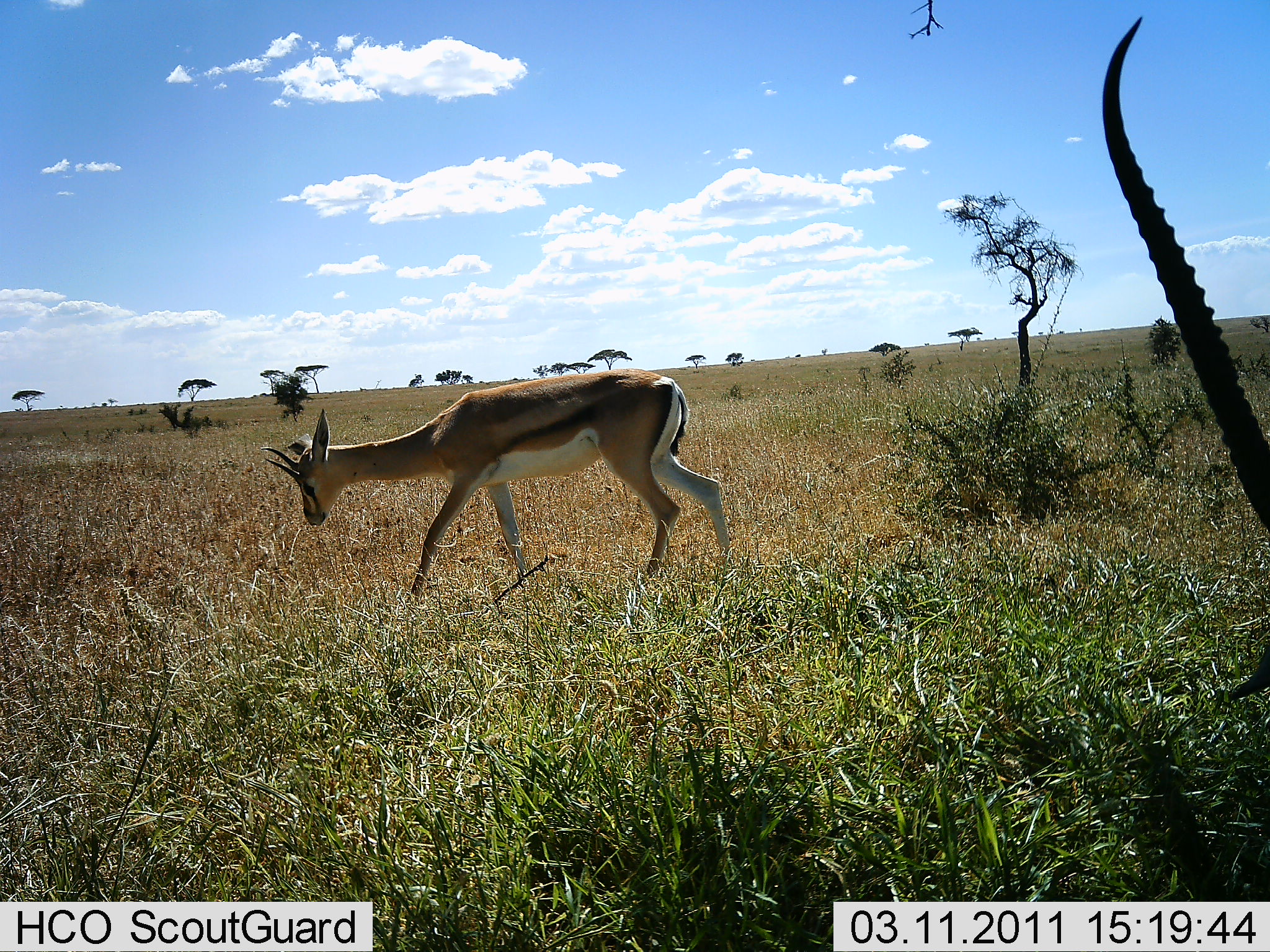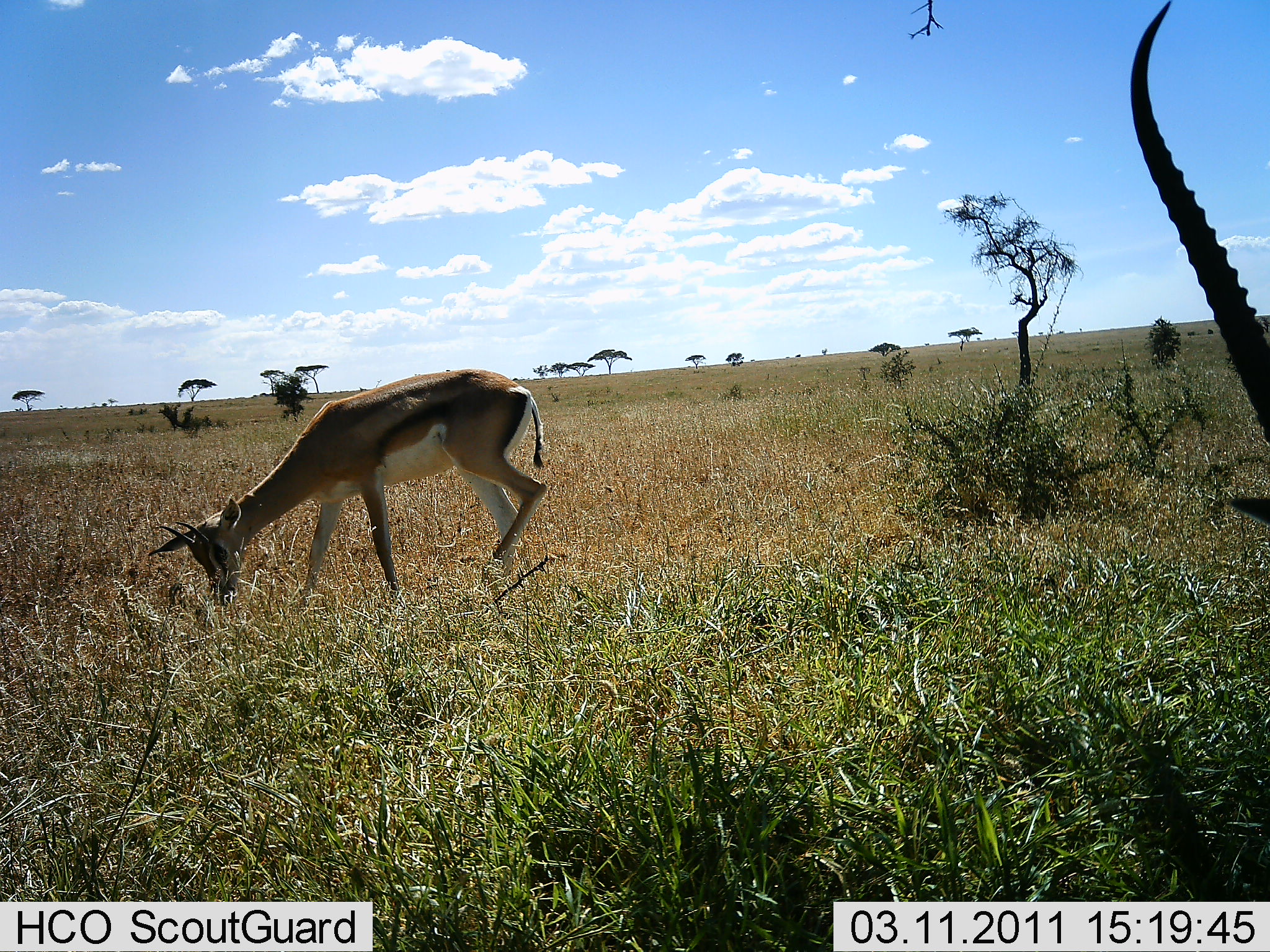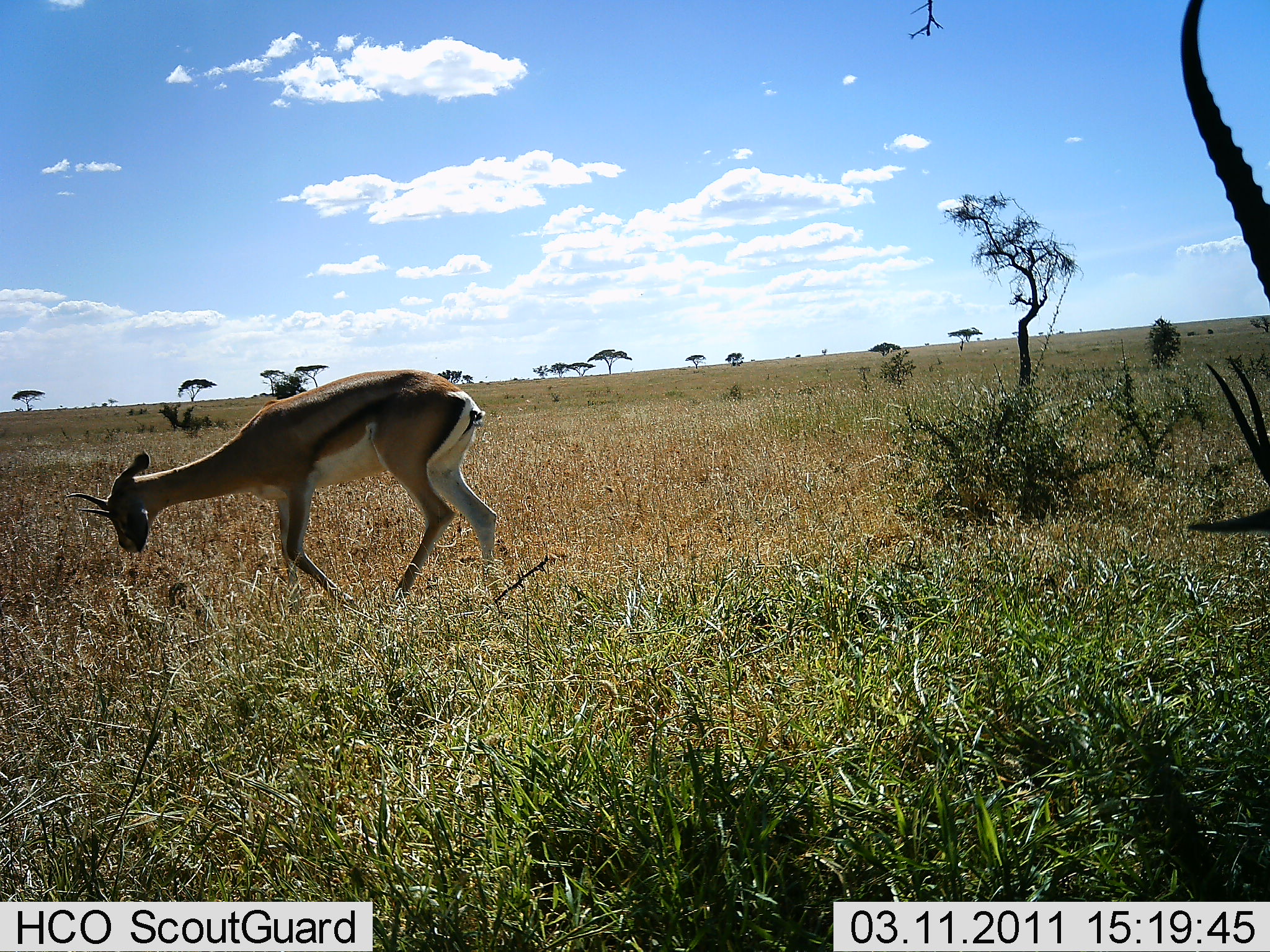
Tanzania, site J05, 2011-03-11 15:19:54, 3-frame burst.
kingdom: Animalia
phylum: Chordata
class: Mammalia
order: Artiodactyla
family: Bovidae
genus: Eudorcas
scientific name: Eudorcas thomsonii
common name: thomson's gazelle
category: gazellethomsons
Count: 2.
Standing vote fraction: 33%.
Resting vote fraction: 0%.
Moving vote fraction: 58%.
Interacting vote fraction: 0%.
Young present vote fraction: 0%.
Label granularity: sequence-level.